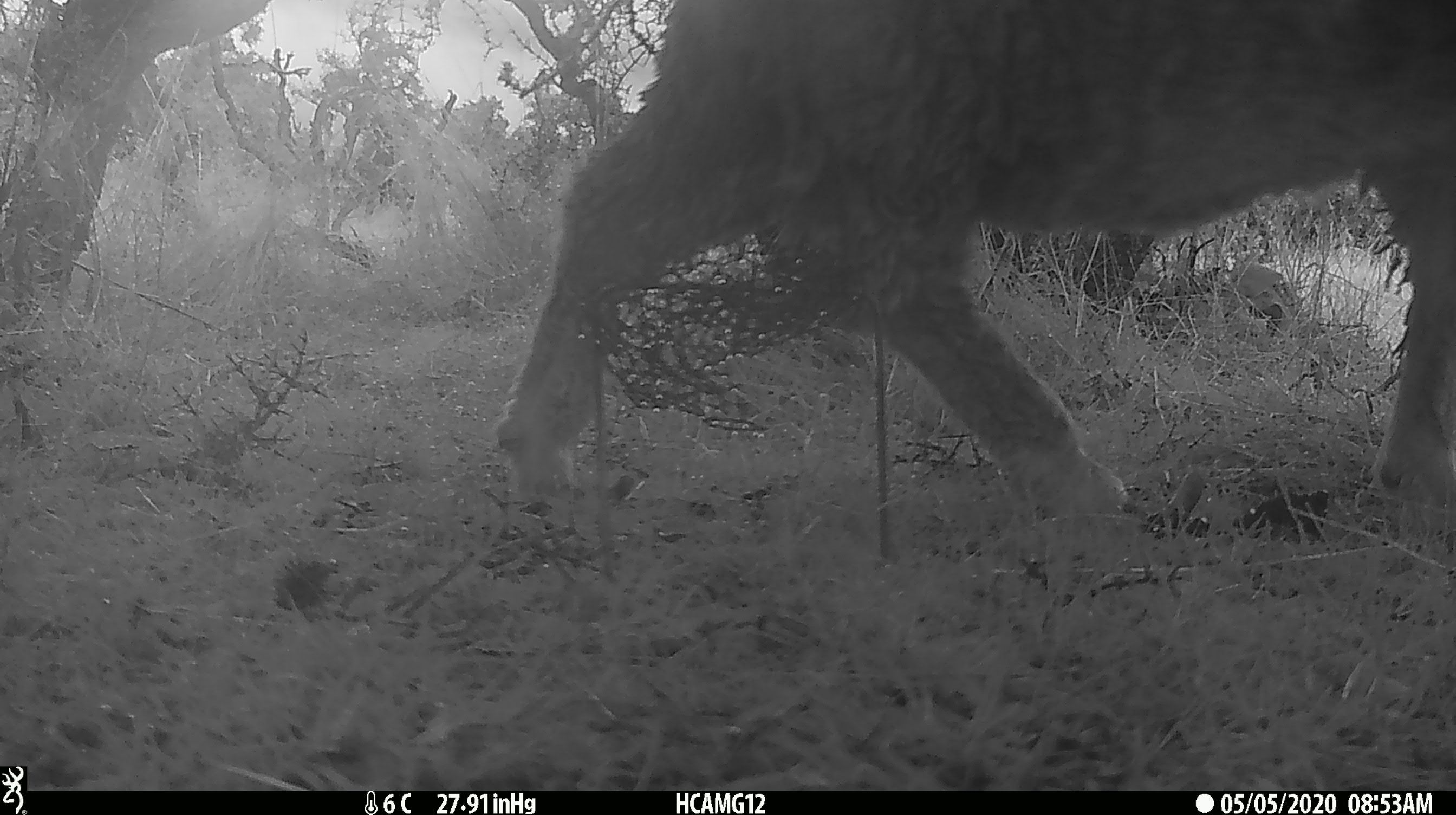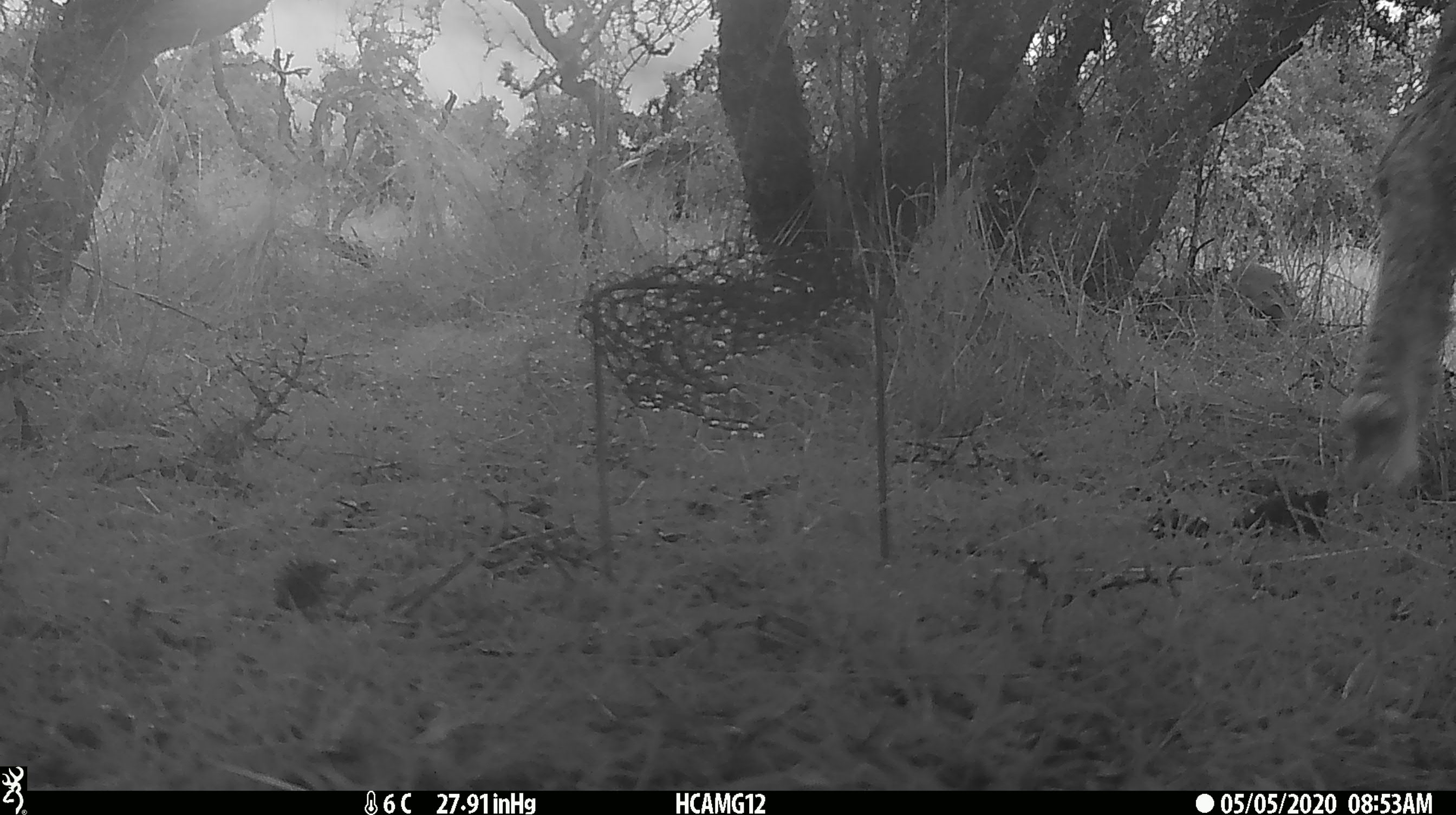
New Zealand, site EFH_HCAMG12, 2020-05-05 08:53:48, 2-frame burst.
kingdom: Animalia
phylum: Chordata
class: Mammalia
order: Artiodactyla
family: Bovidae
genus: Ovis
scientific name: Ovis aries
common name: domestic sheep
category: sheep